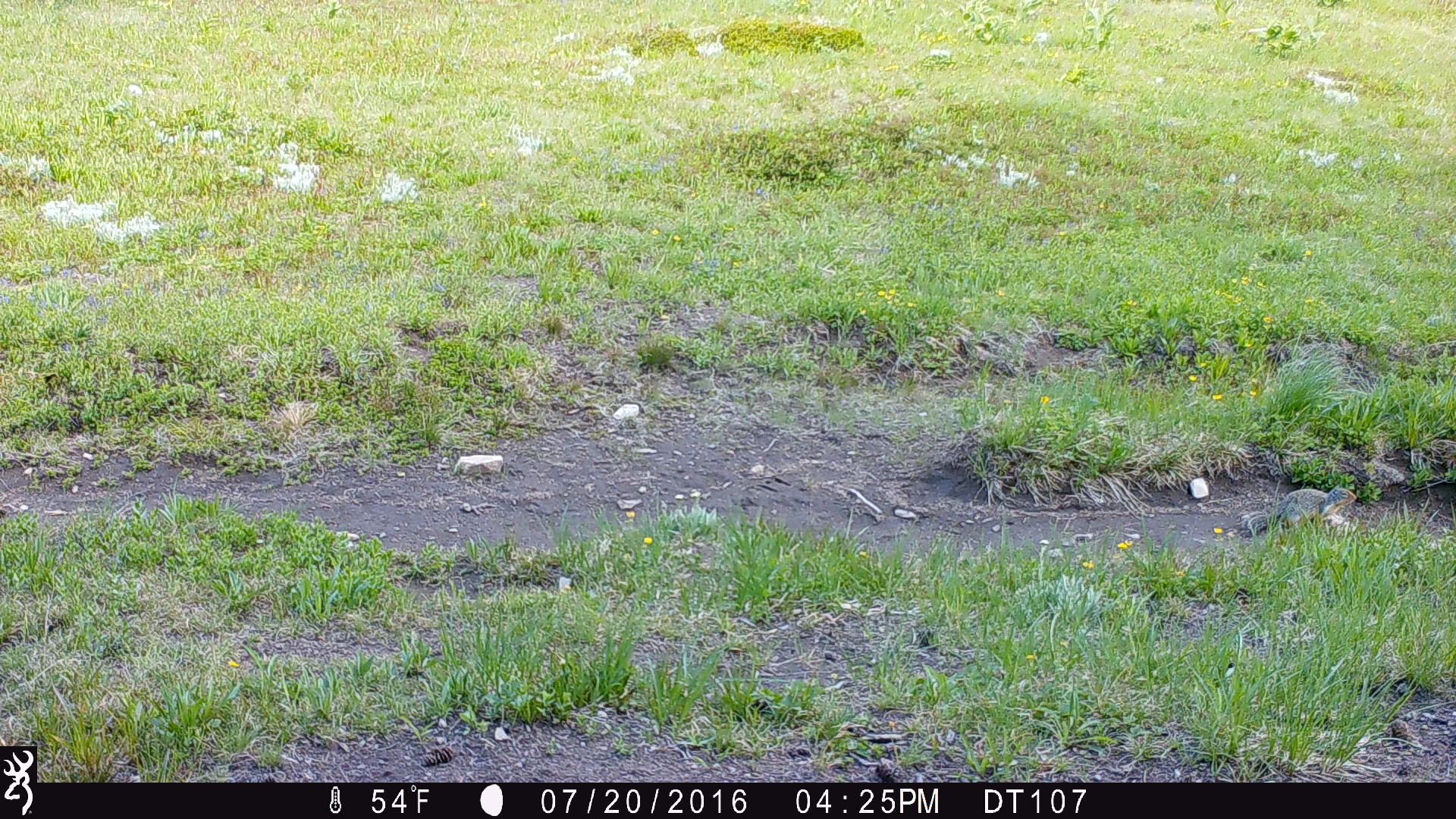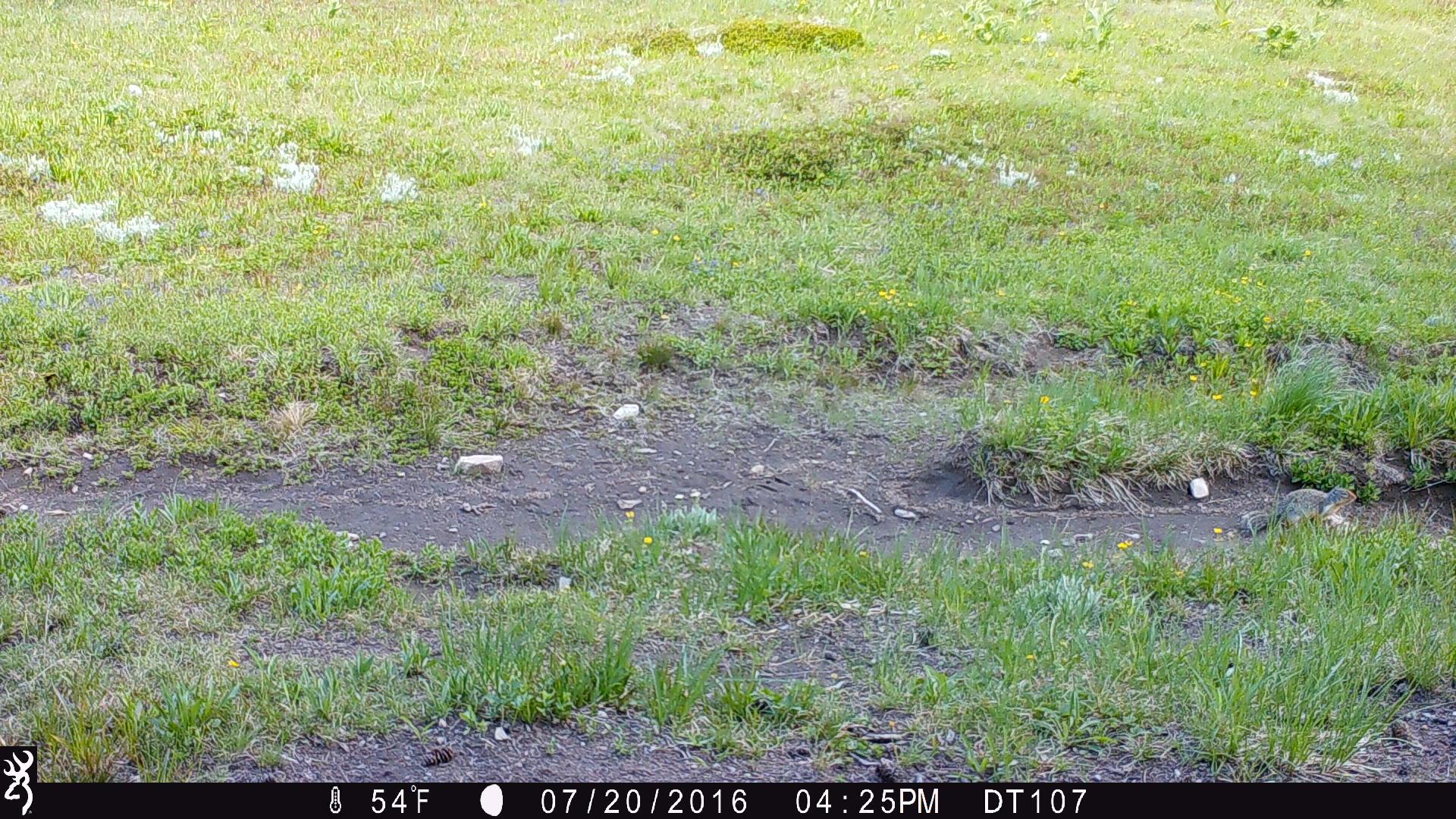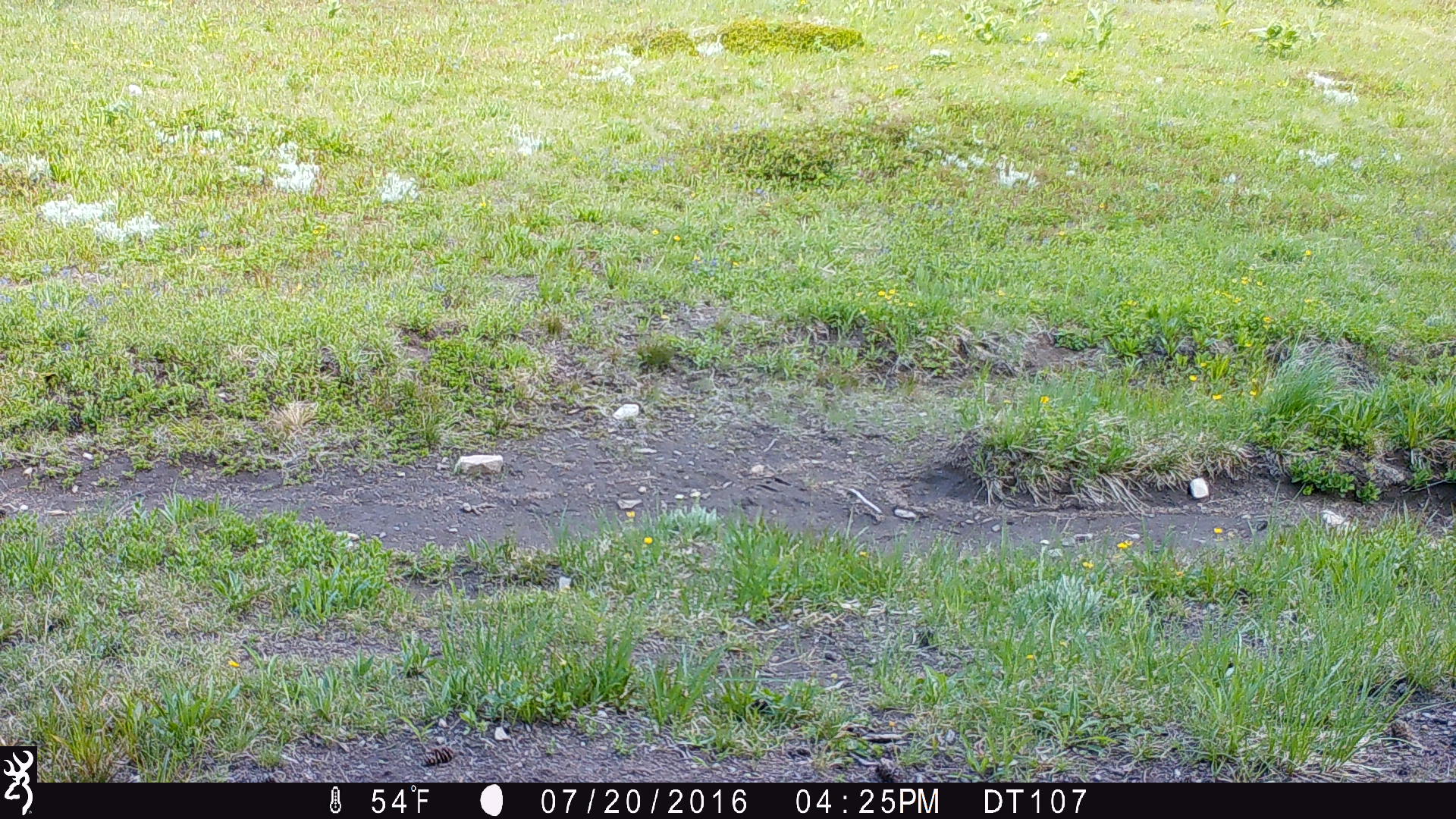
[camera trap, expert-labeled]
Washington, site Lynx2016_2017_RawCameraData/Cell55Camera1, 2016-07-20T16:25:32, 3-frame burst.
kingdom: Animalia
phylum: Chordata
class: Mammalia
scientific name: Mammalia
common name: small mammal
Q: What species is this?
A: Small mammal (Mammalia).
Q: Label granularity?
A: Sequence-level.